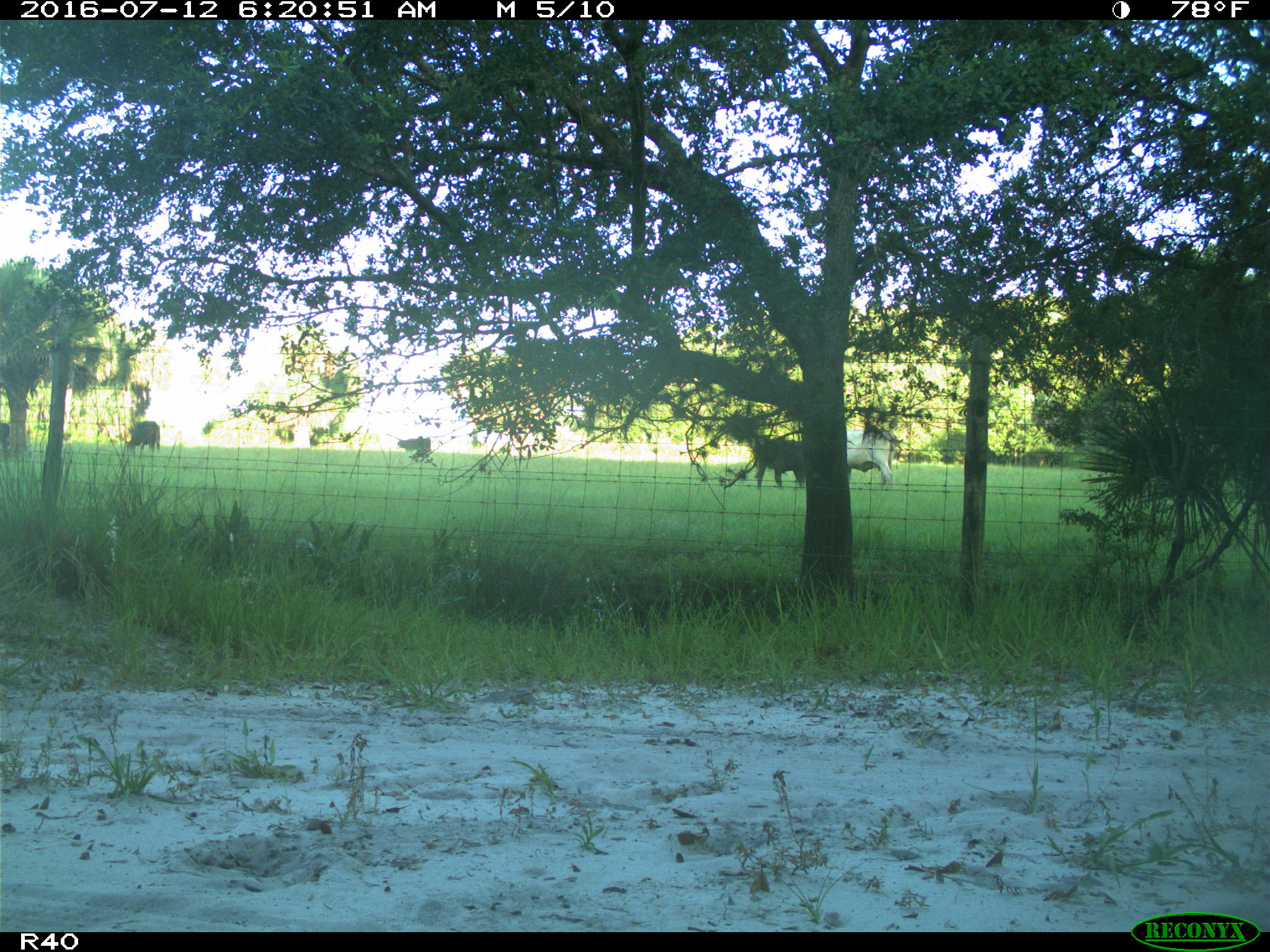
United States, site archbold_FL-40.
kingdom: Animalia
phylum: Chordata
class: Mammalia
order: Artiodactyla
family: Bovidae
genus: Bos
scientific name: Bos taurus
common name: domestic cow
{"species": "Bos taurus (domestic cow)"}